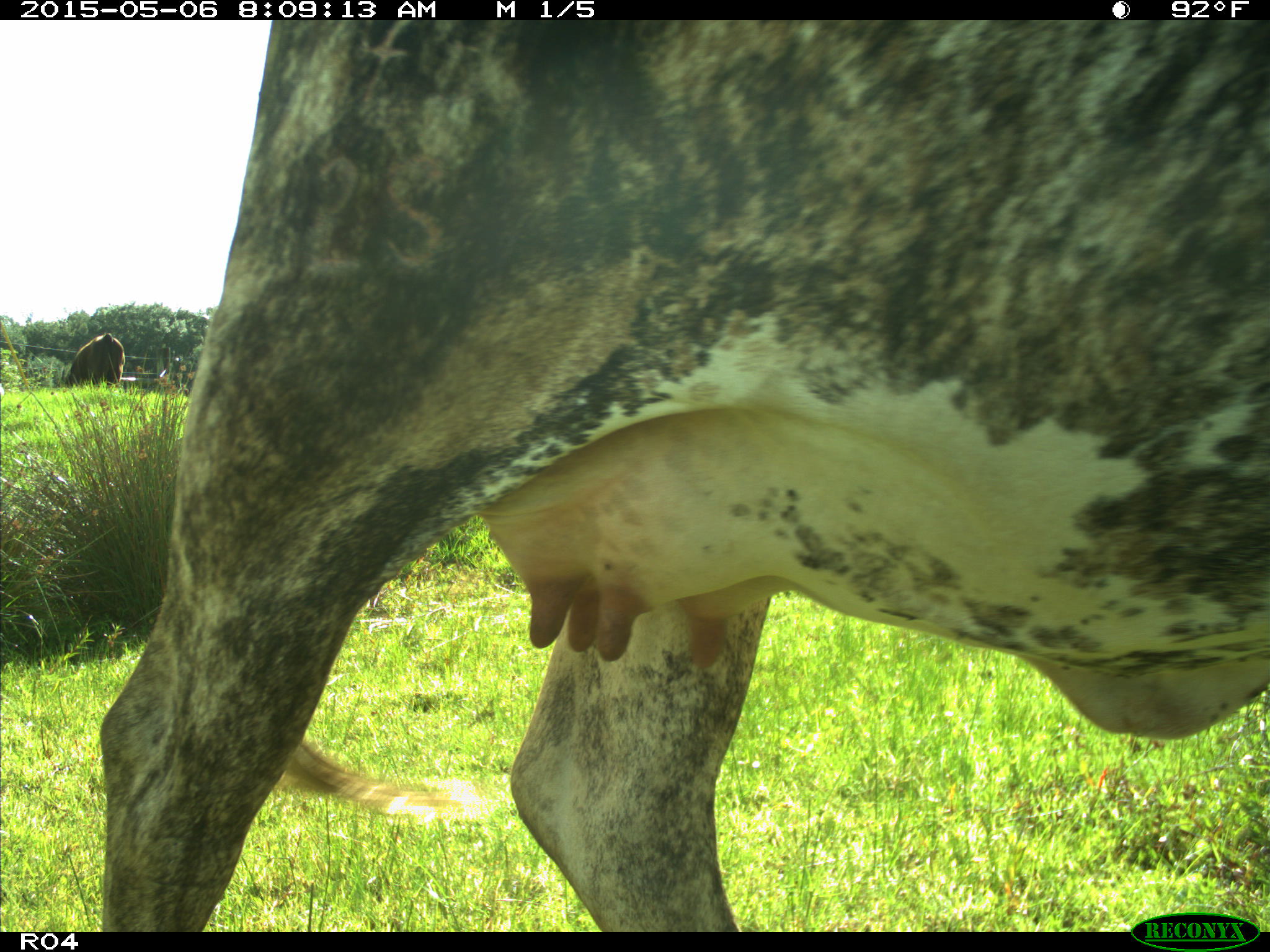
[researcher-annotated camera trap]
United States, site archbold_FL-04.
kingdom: Animalia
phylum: Chordata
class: Mammalia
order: Artiodactyla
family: Bovidae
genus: Bos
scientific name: Bos taurus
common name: domestic cow